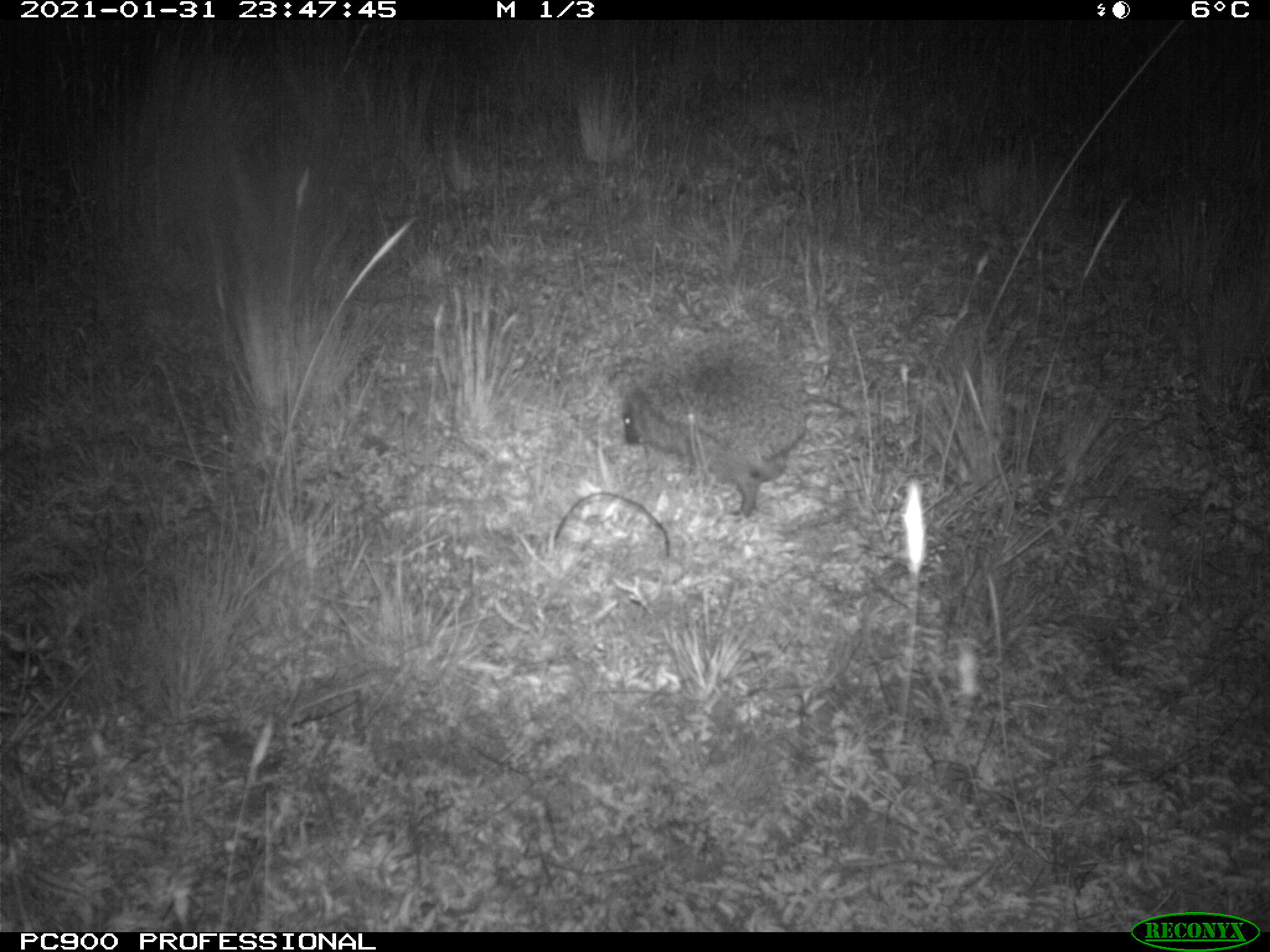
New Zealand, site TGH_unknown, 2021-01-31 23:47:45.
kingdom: Animalia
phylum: Chordata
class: Mammalia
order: Eulipotyphla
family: Erinaceidae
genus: Erinaceus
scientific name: Erinaceus europaeus europaeus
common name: european hedgehog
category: hedgehog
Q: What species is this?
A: Hedgehog (european hedgehog) (Erinaceus europaeus europaeus).